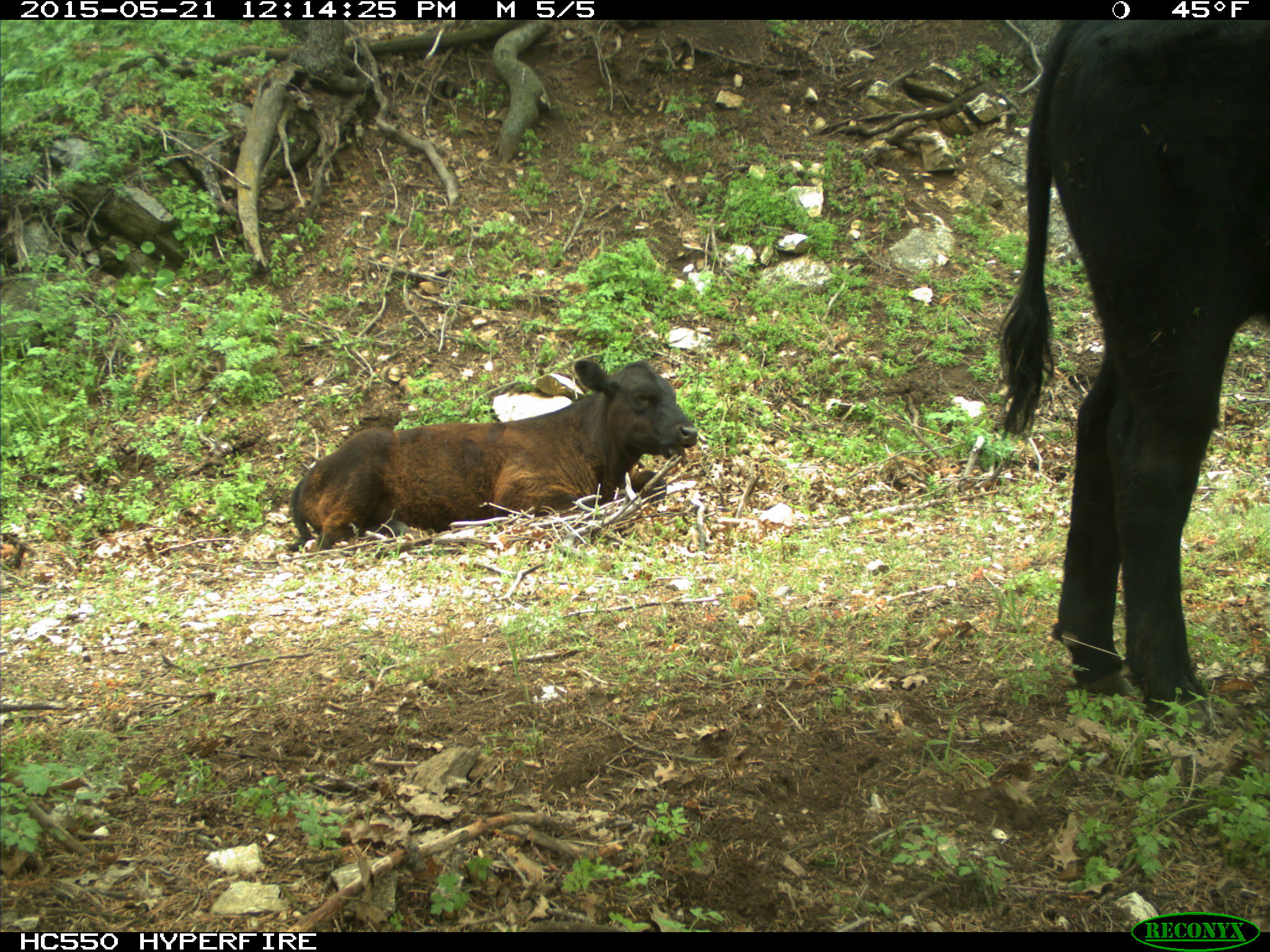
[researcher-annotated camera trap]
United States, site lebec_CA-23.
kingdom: Animalia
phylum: Chordata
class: Mammalia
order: Artiodactyla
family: Bovidae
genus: Bos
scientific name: Bos taurus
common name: domestic cow